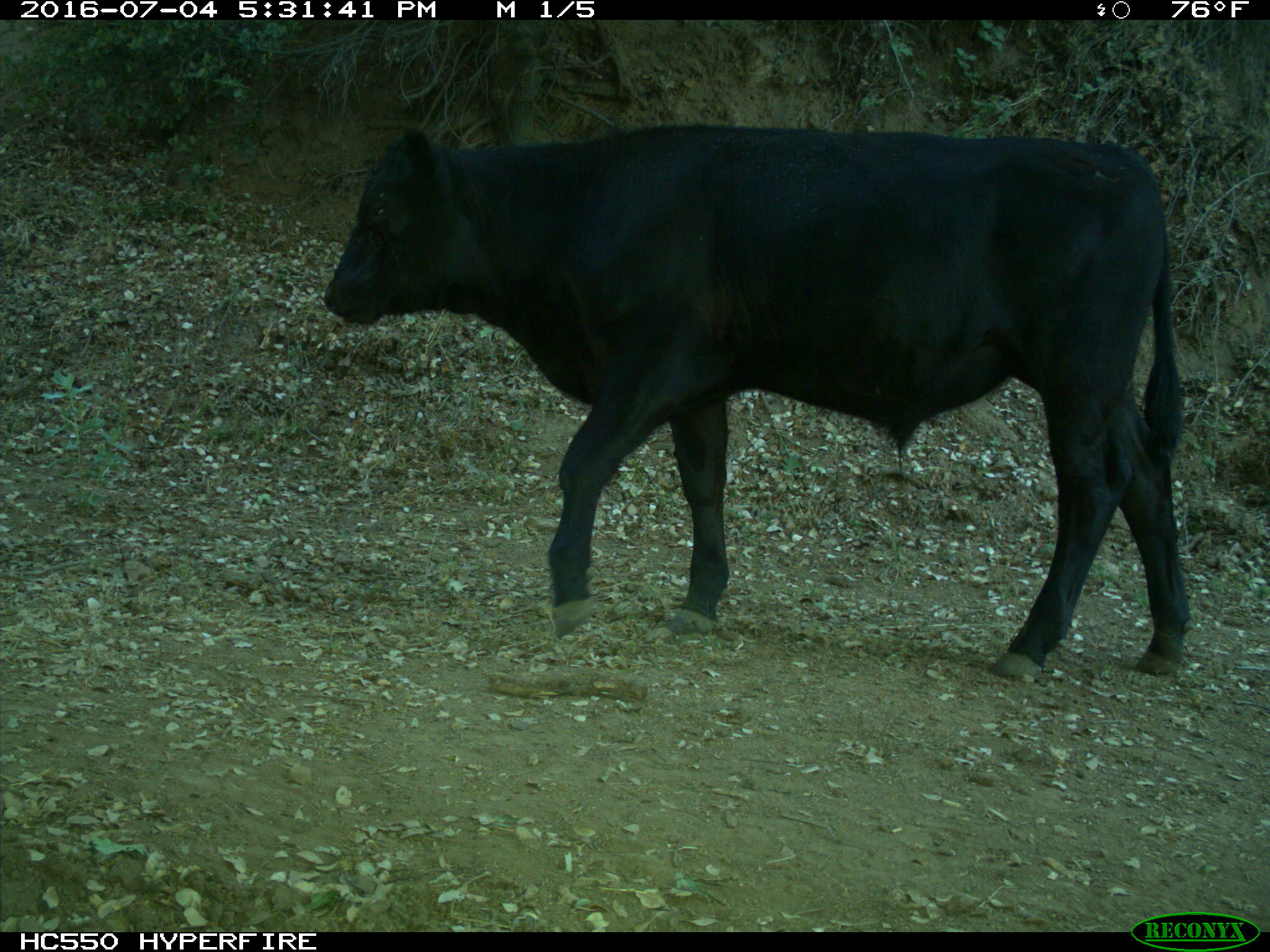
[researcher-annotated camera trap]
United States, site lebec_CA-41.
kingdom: Animalia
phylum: Chordata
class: Mammalia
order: Artiodactyla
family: Bovidae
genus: Bos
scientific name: Bos taurus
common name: domestic cow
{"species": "Bos taurus (domestic cow)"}